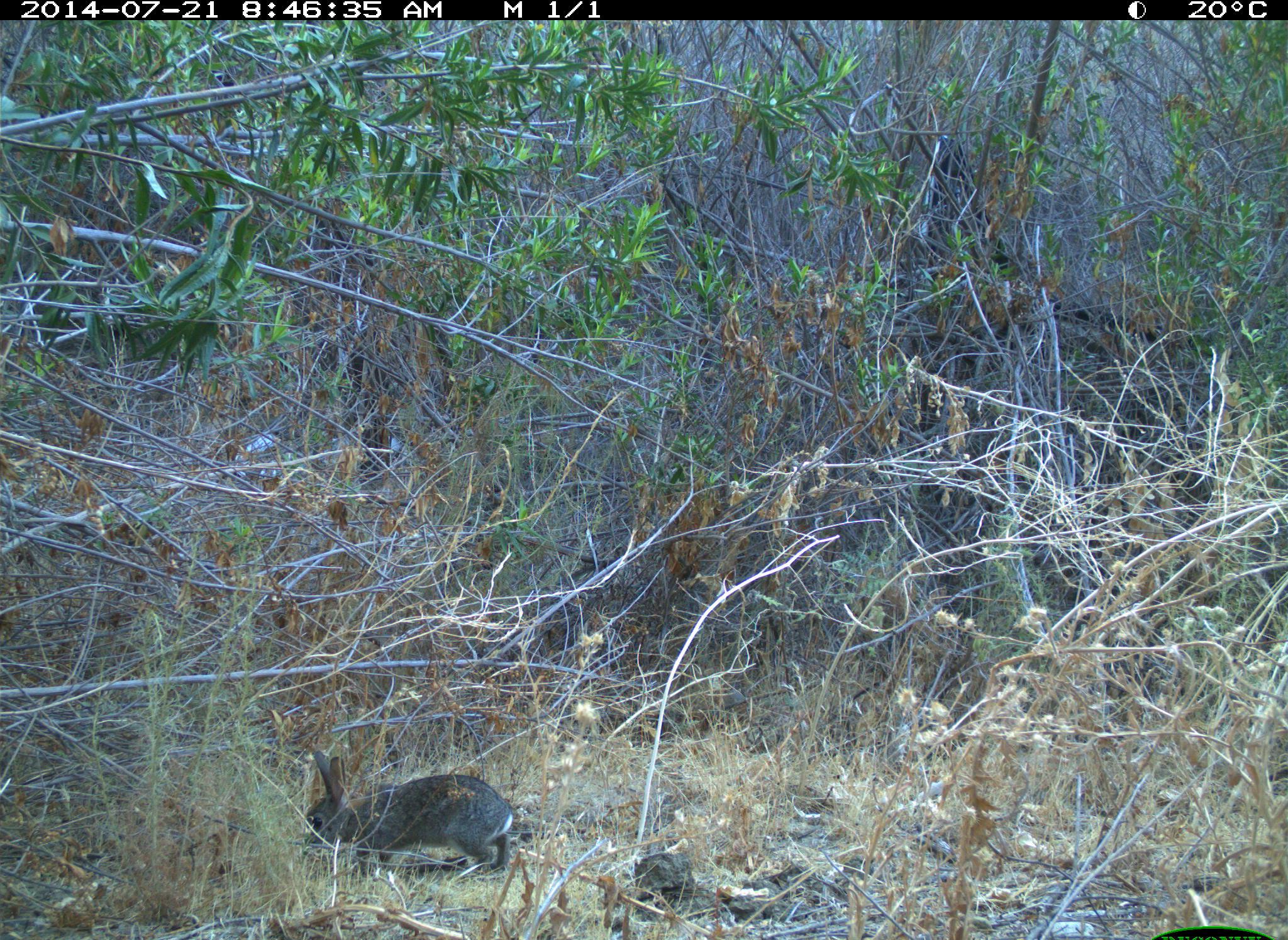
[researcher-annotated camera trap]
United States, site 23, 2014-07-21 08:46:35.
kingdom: Animalia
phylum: Chordata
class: Mammalia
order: Lagomorpha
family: Leporidae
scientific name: Leporidae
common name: rabbits and hares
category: rabbit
Rabbit (rabbits and hares) (Leporidae).